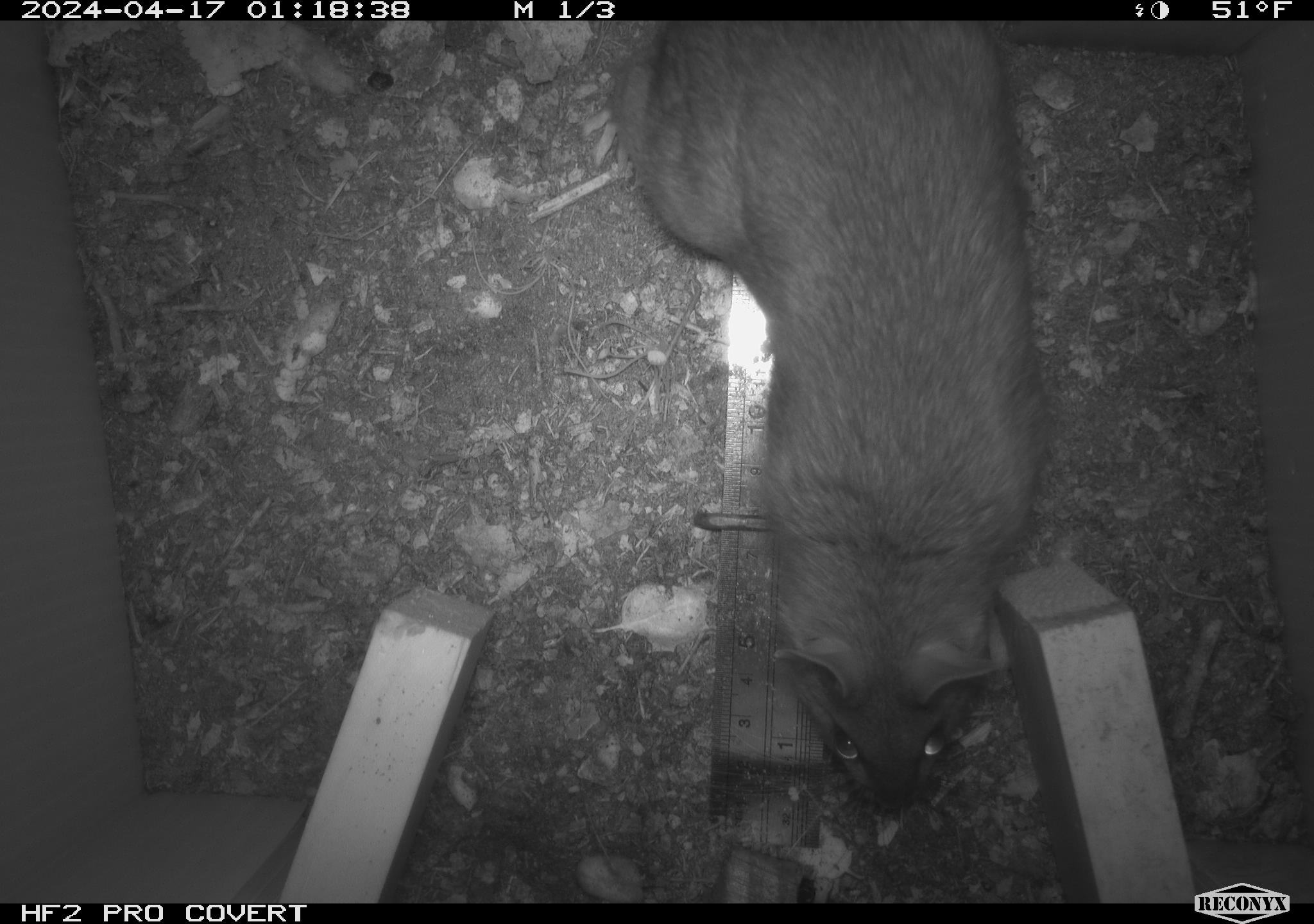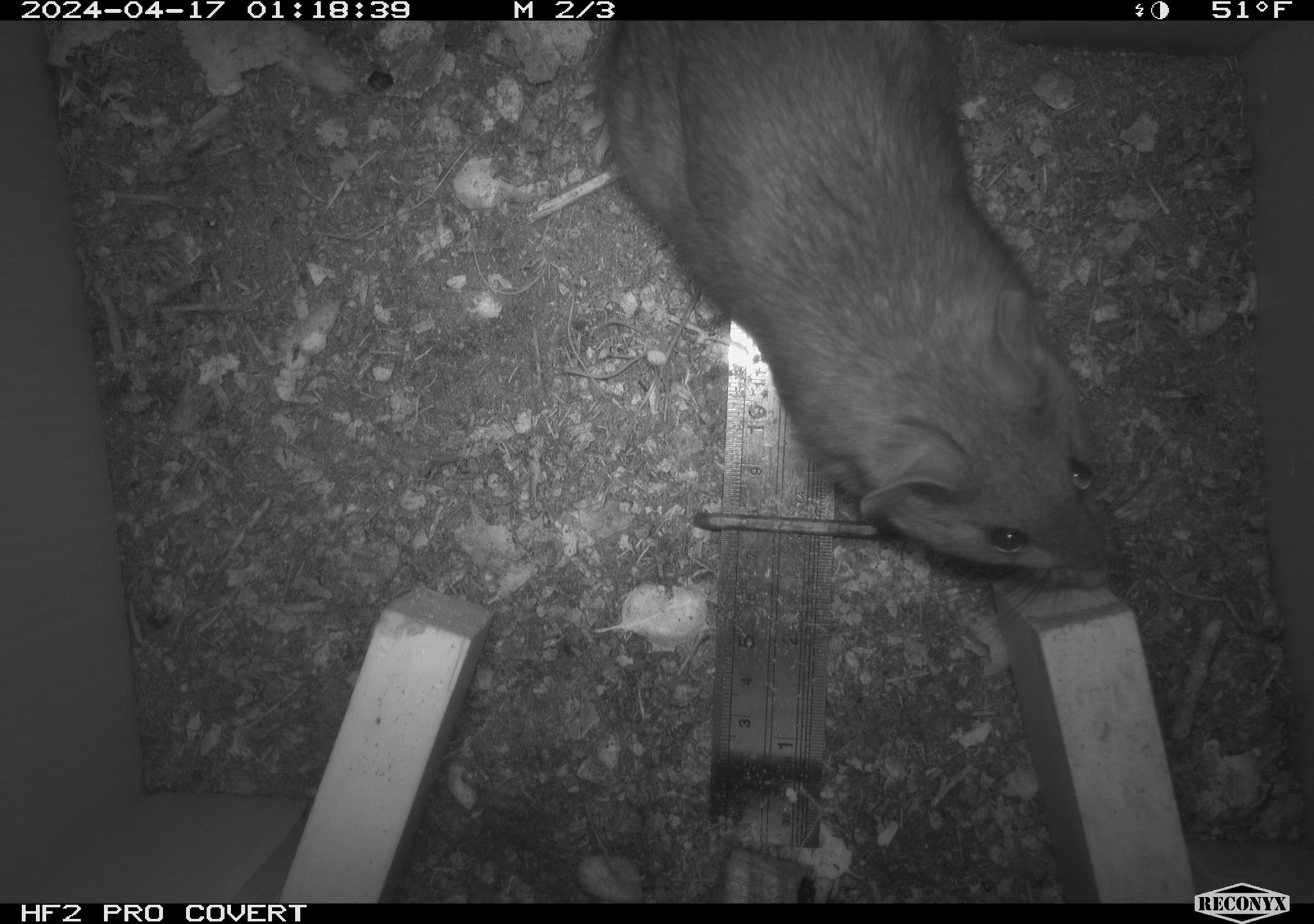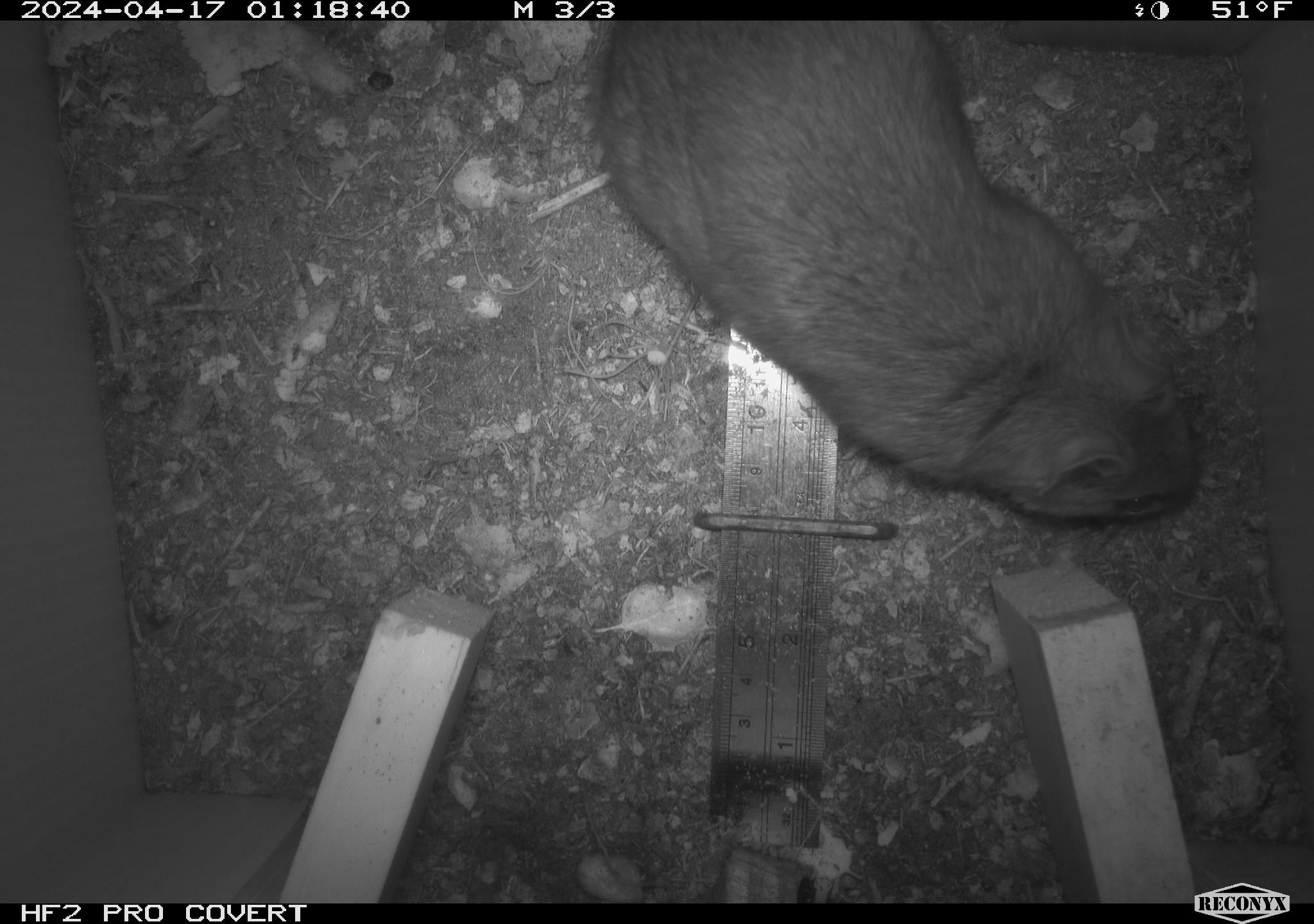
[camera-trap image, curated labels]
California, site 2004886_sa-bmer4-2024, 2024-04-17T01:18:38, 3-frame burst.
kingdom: Animalia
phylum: Chordata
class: Mammalia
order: Rodentia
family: Muridae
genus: Rattus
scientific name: Rattus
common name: rat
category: rattus species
Rattus species (rat) (Rattus).